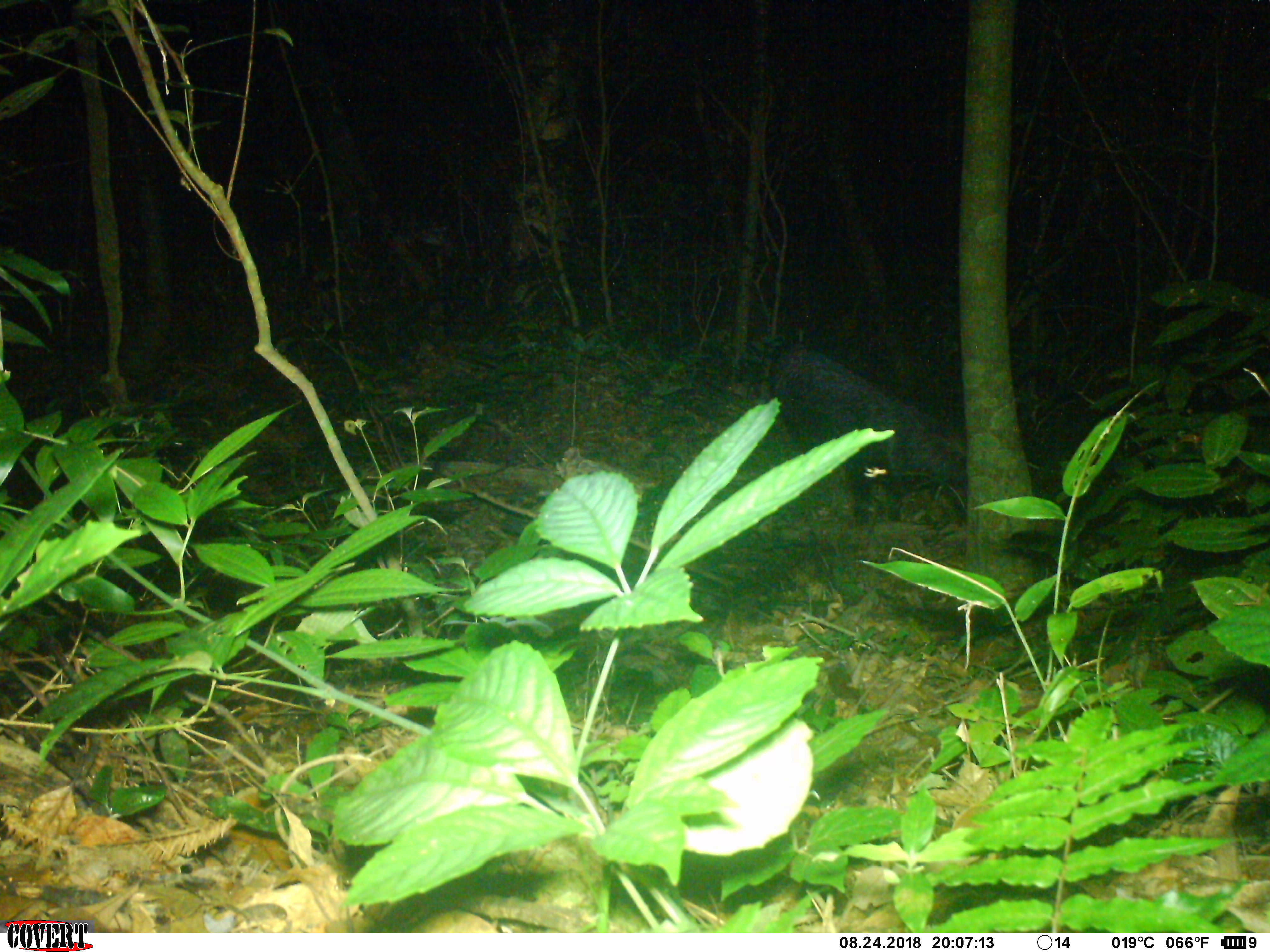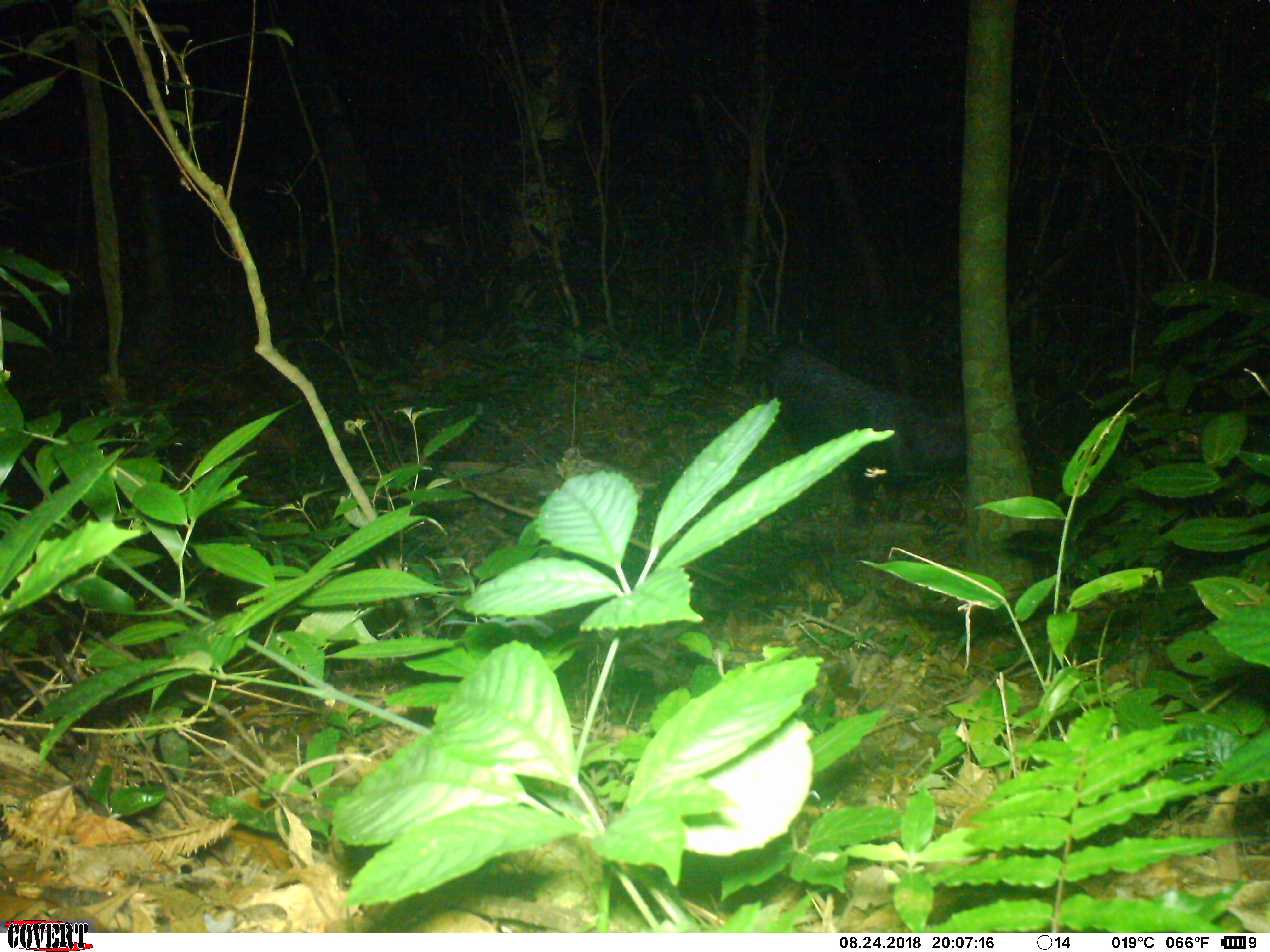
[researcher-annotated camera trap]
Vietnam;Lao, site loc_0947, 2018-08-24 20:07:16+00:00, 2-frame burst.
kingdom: Animalia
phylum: Chordata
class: Mammalia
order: Artiodactyla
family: Bovidae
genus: Capricornis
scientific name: Capricornis sumatraensis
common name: chinese serow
Chinese serow (Capricornis sumatraensis). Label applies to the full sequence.